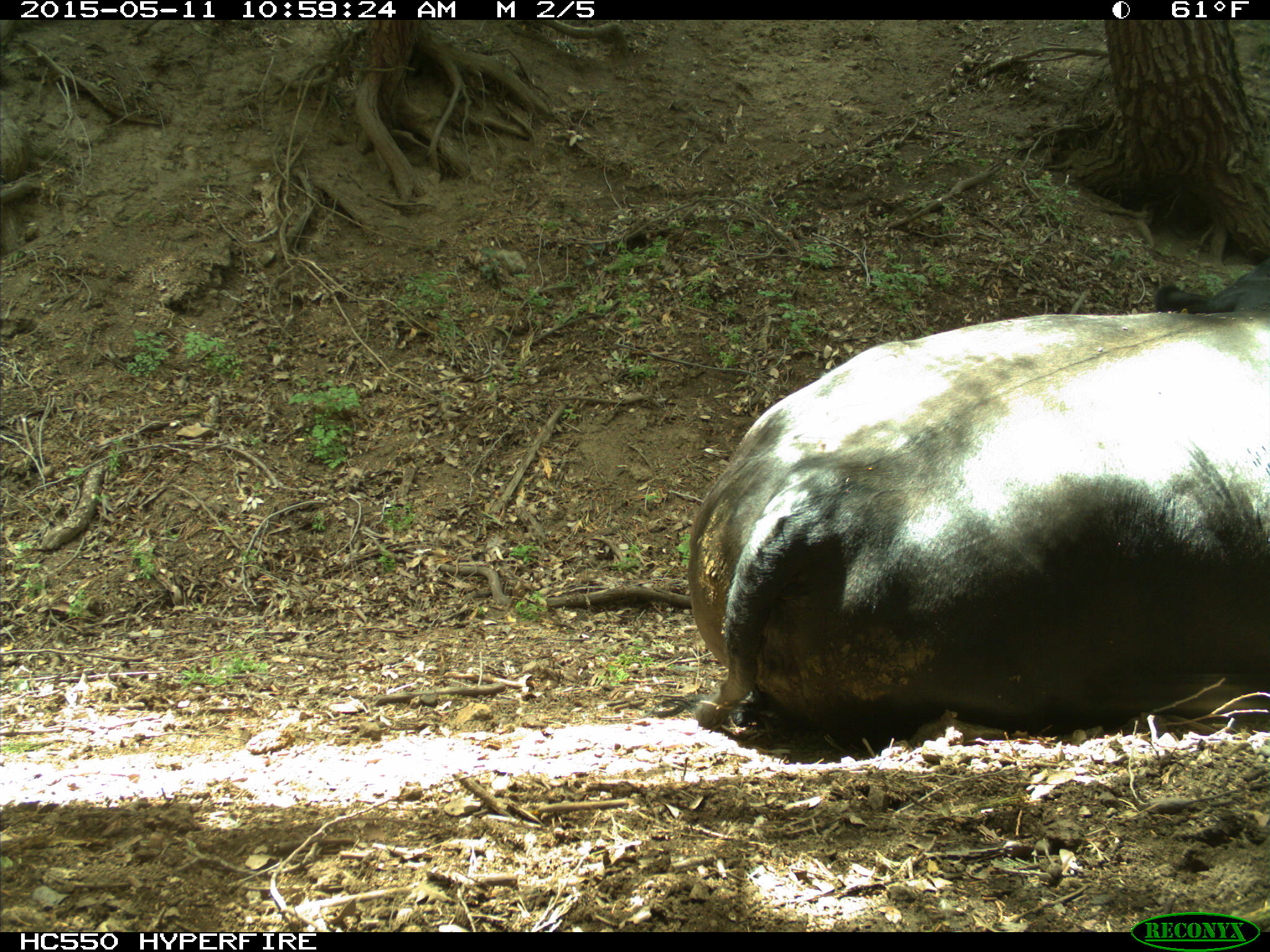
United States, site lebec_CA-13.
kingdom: Animalia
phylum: Chordata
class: Mammalia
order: Artiodactyla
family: Bovidae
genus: Bos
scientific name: Bos taurus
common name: domestic cow